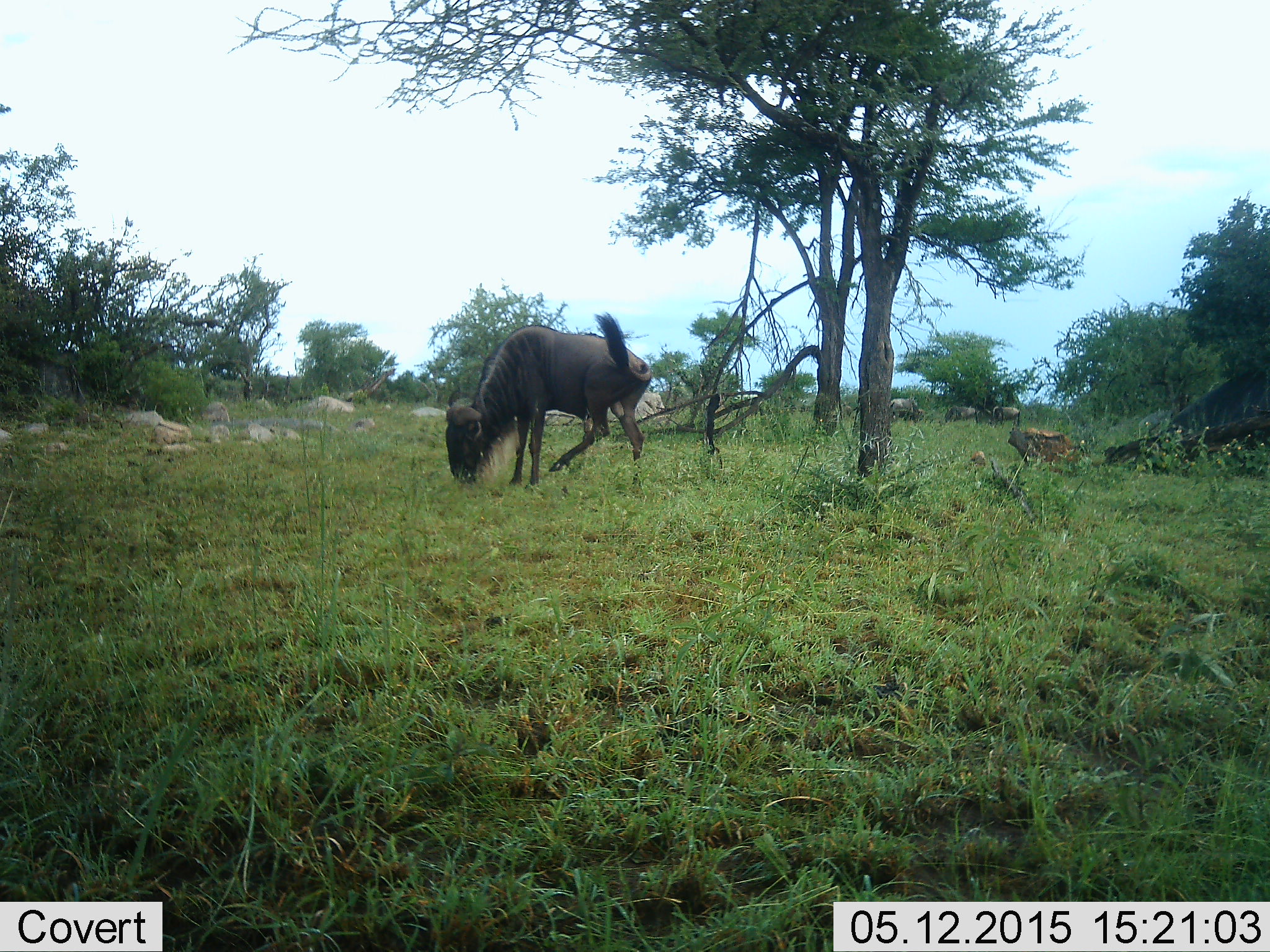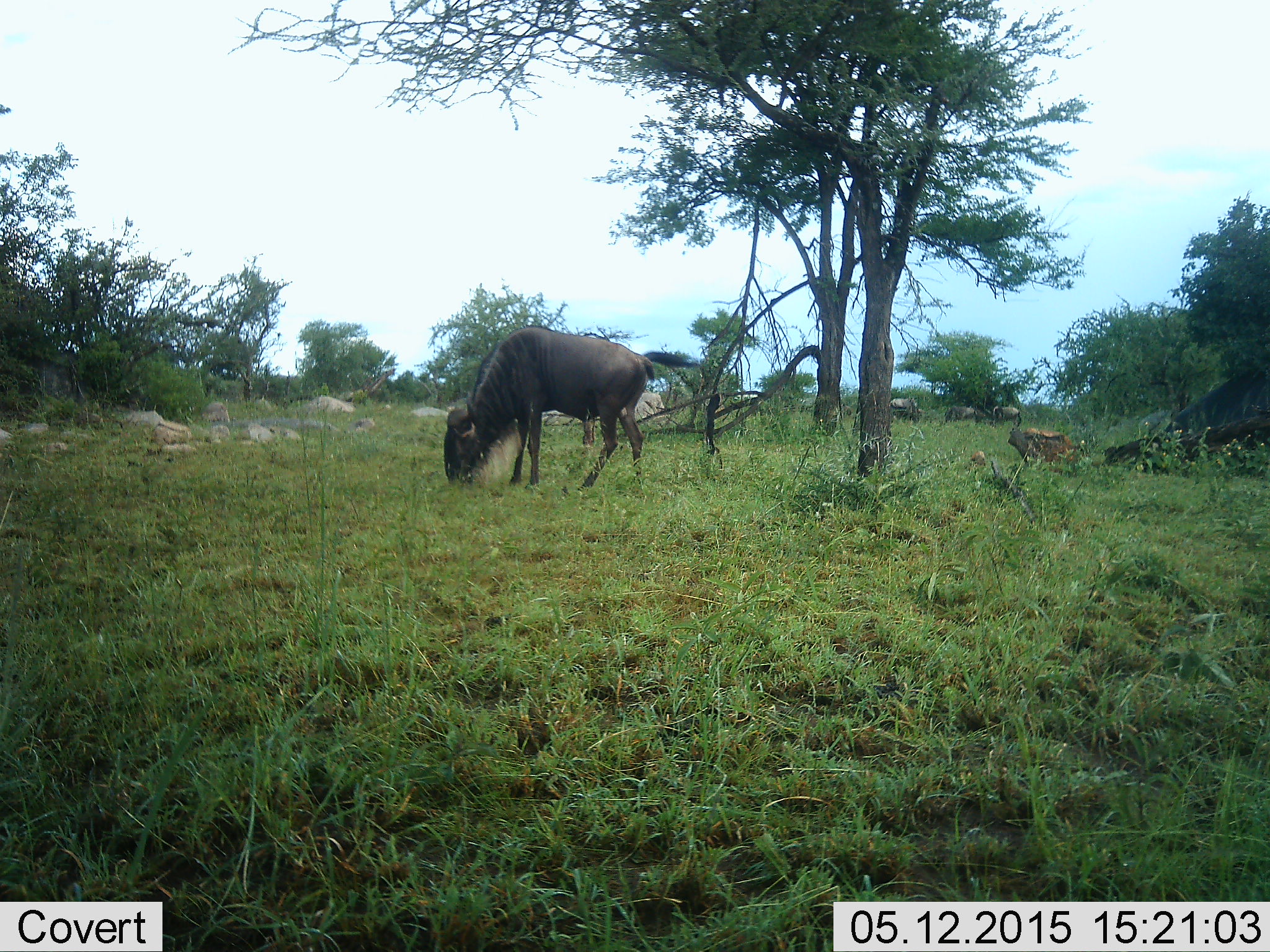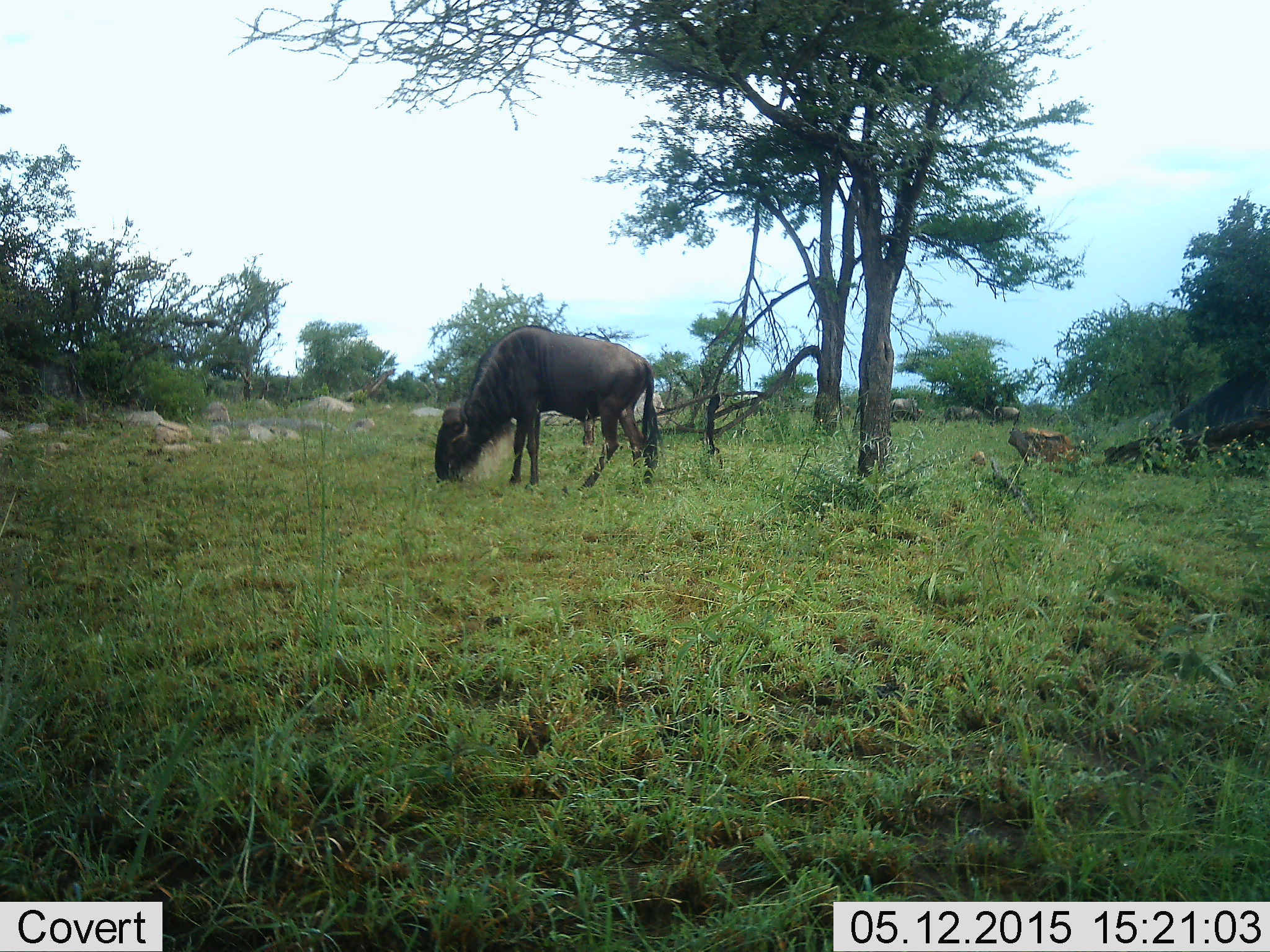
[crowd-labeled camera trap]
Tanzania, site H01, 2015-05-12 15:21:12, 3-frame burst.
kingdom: Animalia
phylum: Chordata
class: Mammalia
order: Artiodactyla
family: Bovidae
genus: Connochaetes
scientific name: Connochaetes taurinus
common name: blue wildebeest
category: wildebeest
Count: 3.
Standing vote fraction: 30%.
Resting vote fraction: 0%.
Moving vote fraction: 0%.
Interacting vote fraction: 0%.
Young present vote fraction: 0%.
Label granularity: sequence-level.